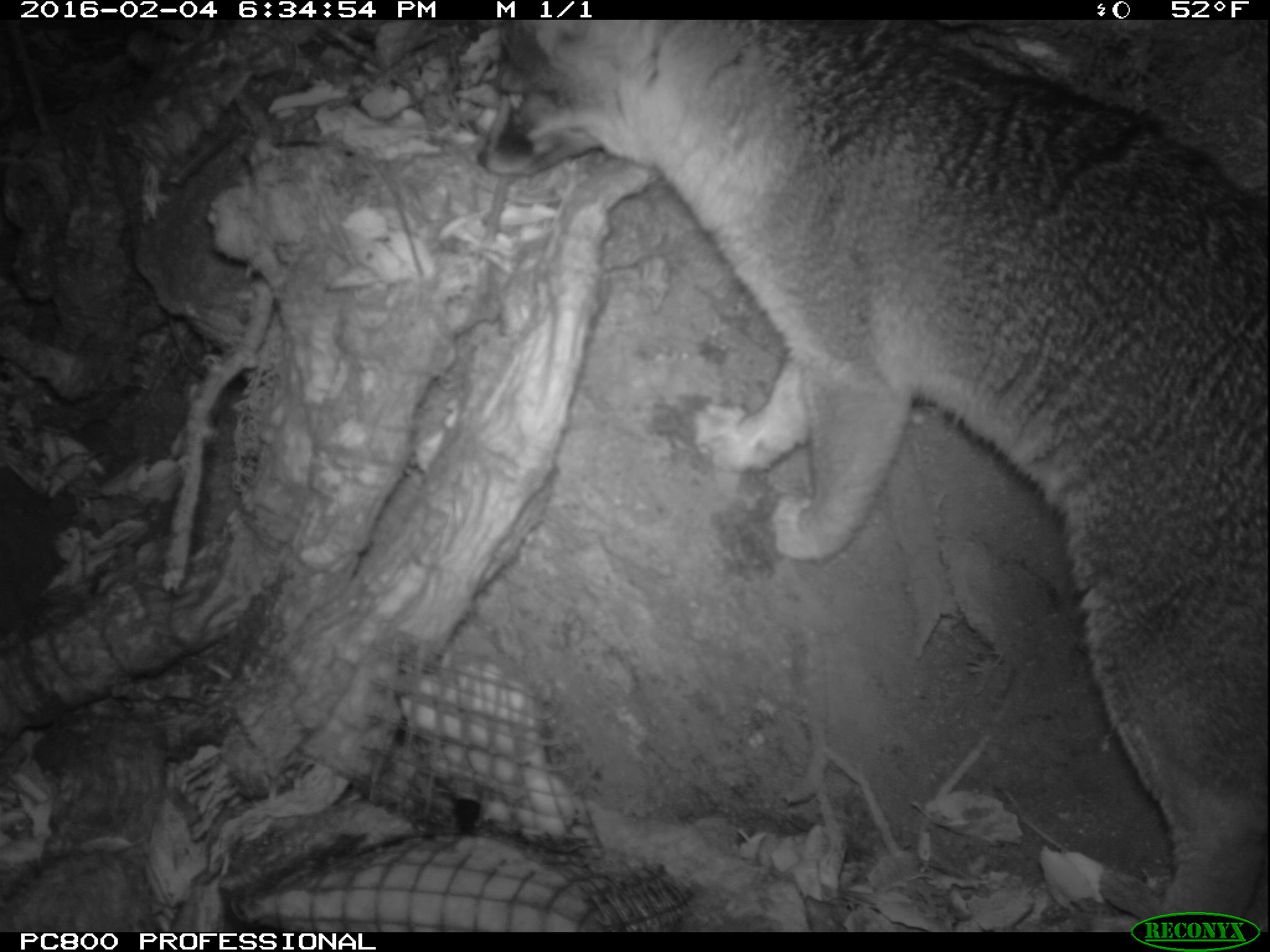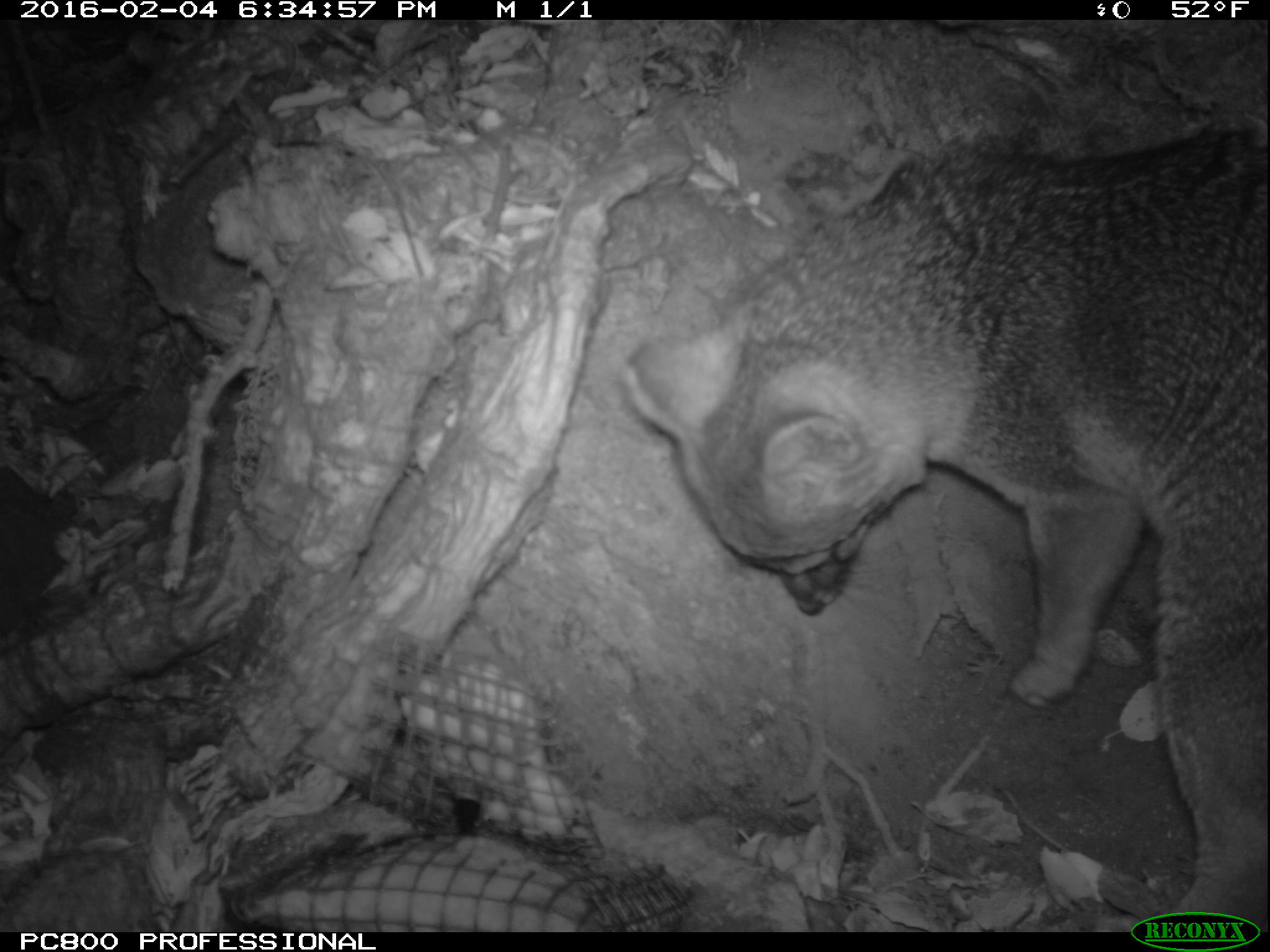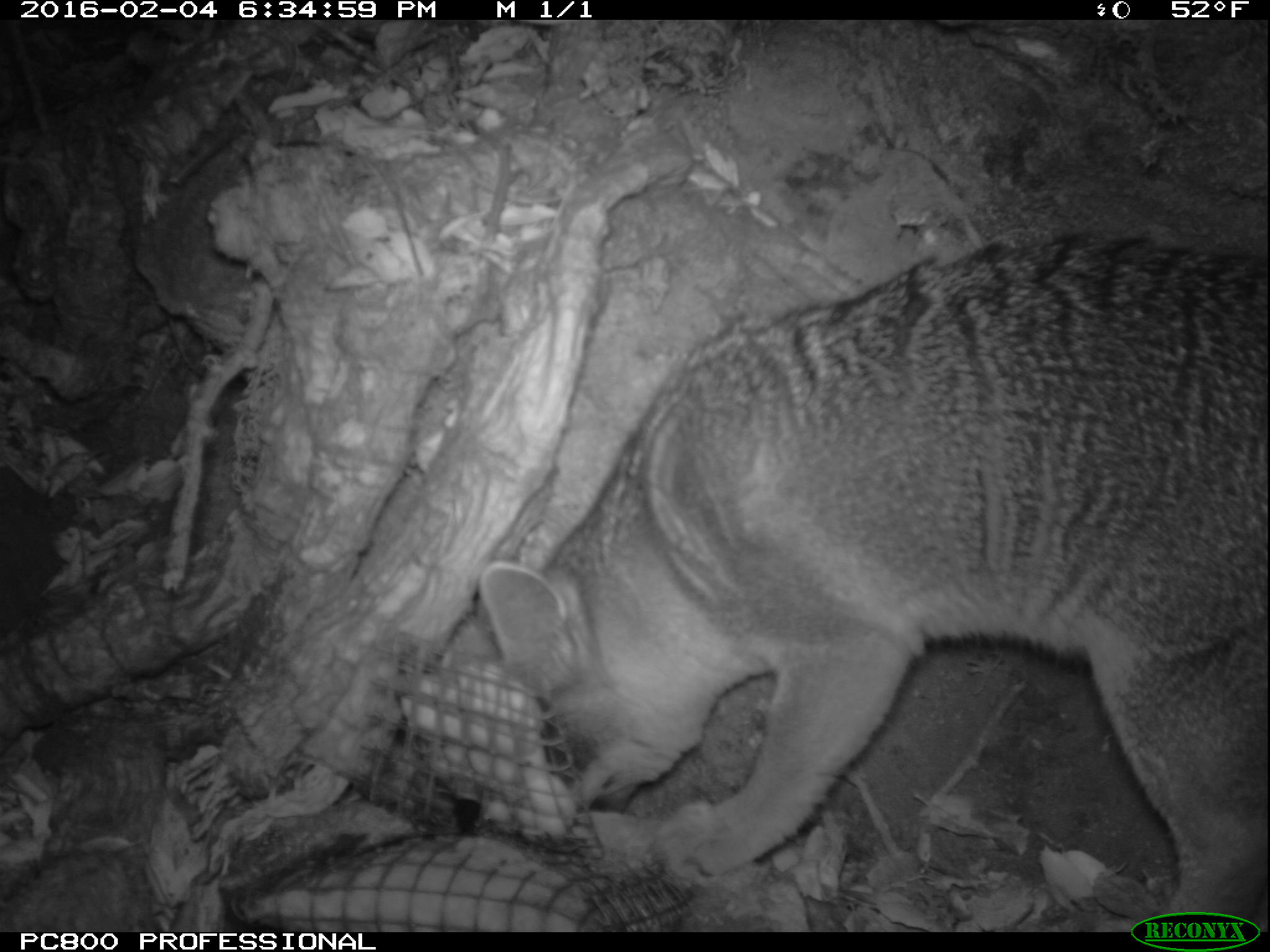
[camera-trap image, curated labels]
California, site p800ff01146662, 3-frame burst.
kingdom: Animalia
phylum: Chordata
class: Mammalia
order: Carnivora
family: Canidae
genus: Urocyon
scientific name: Urocyon littoralis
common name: island fox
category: fox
Fox (island fox) (Urocyon littoralis).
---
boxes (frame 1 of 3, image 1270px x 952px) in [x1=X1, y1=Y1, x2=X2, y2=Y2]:
fox: [x1=473, y1=17, x2=1269, y2=933]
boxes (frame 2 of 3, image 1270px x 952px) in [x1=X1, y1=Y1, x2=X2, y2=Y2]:
fox: [x1=615, y1=130, x2=1269, y2=933]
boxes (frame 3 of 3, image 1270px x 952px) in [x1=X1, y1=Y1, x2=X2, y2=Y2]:
fox: [x1=475, y1=229, x2=1269, y2=933]